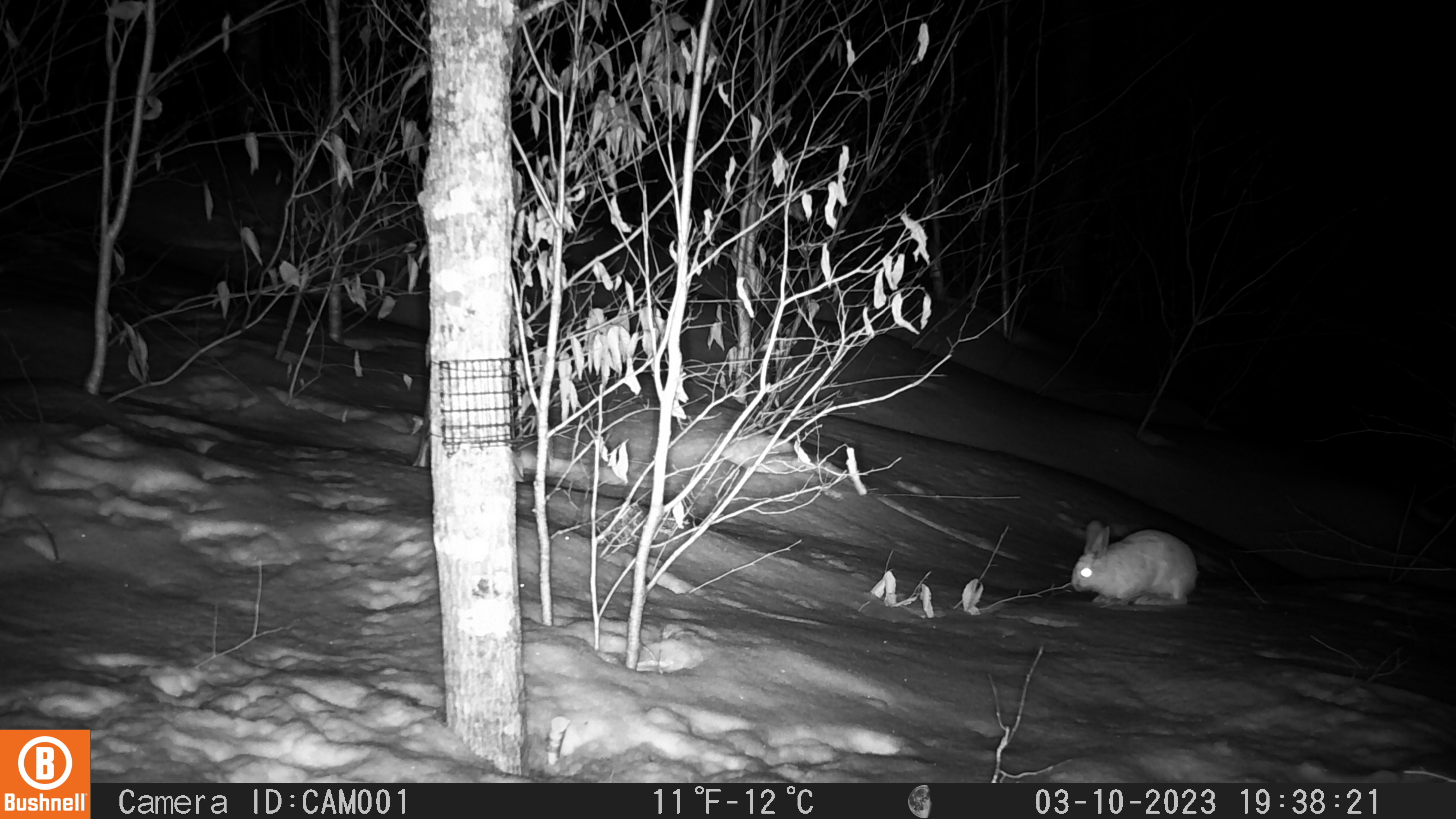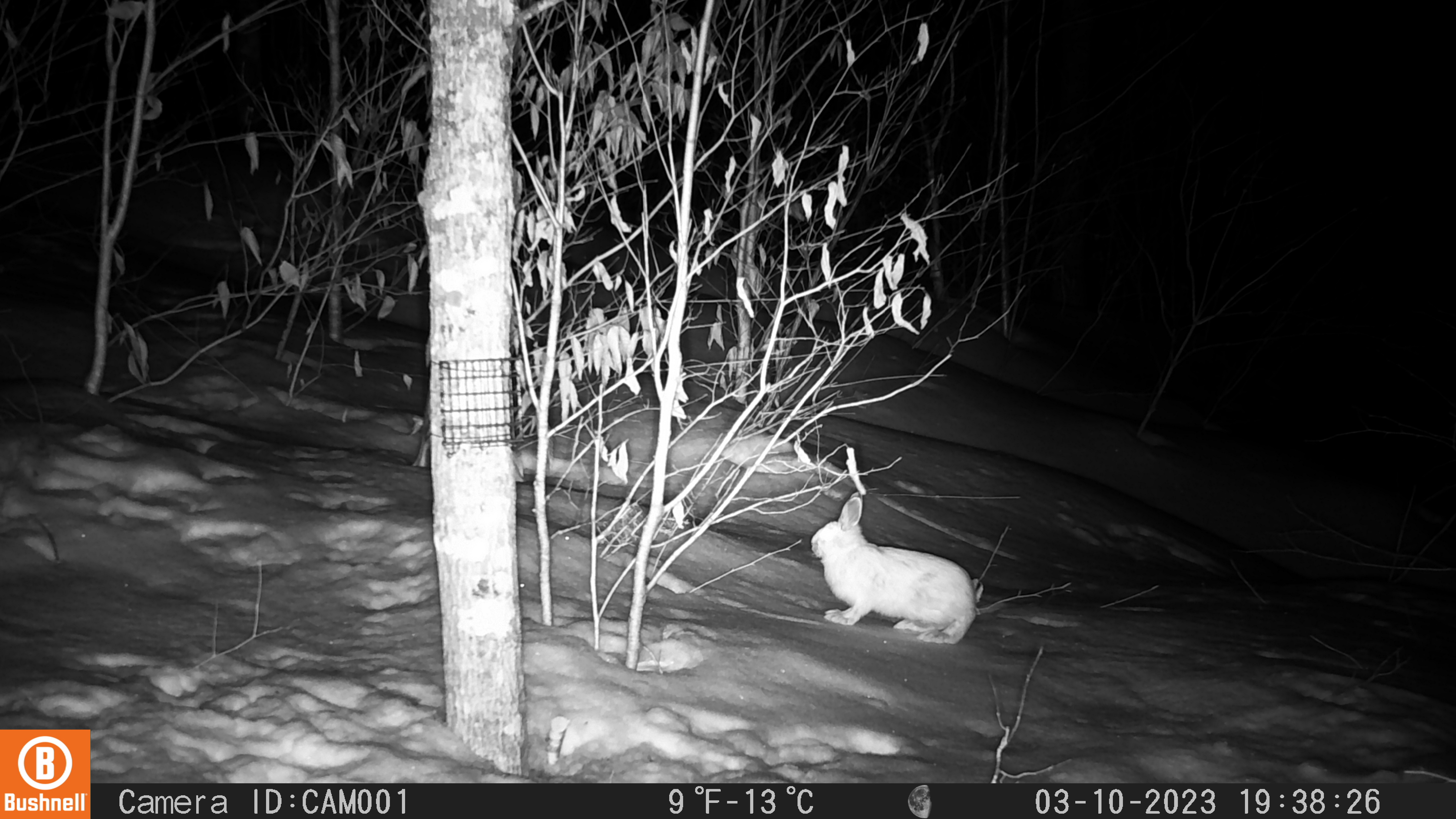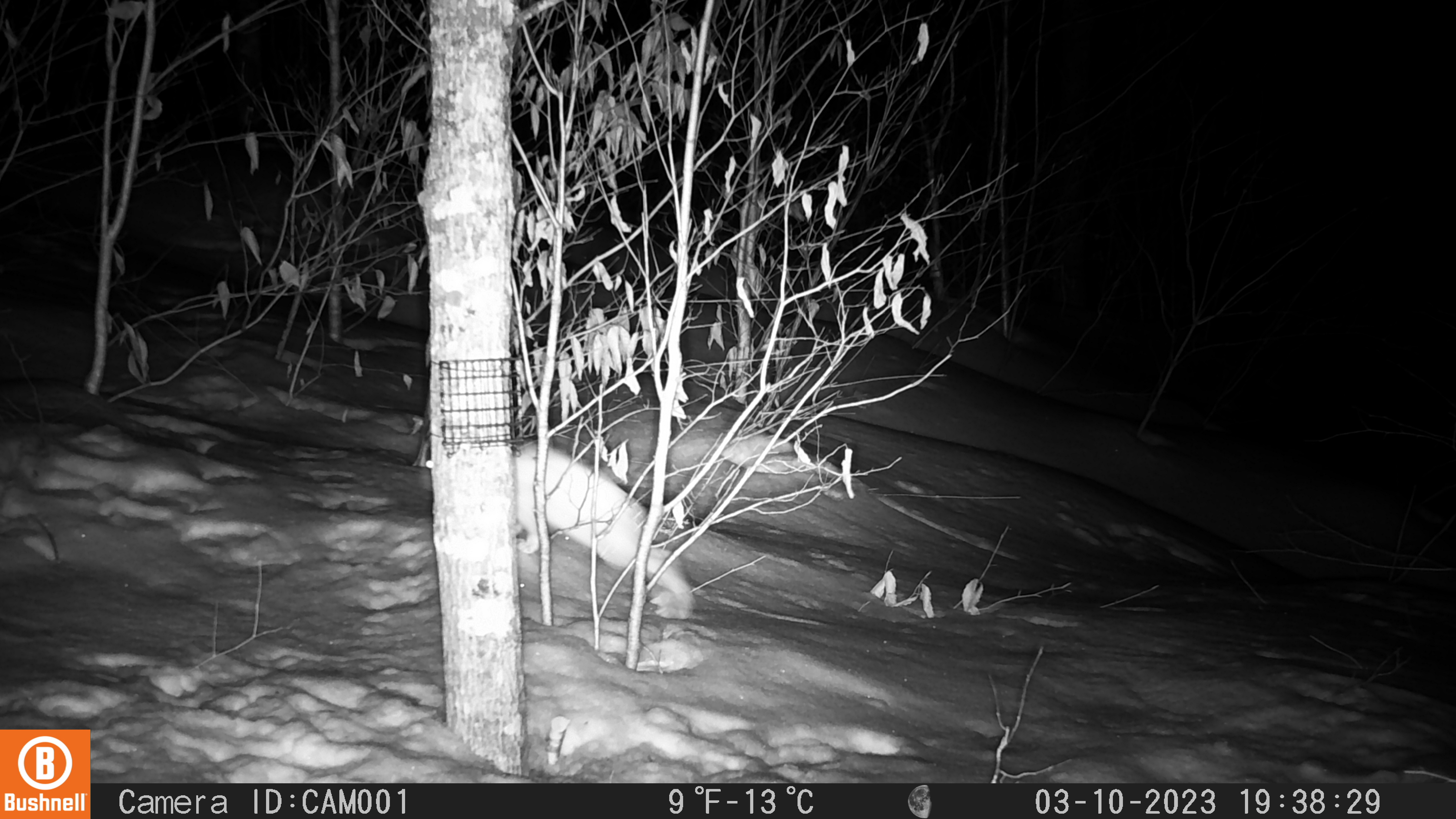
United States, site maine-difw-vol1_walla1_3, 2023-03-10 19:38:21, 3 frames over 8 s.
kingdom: Animalia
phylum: Chordata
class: Mammalia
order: Lagomorpha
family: Leporidae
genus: Lepus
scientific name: Lepus americanus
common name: snowshoe hare